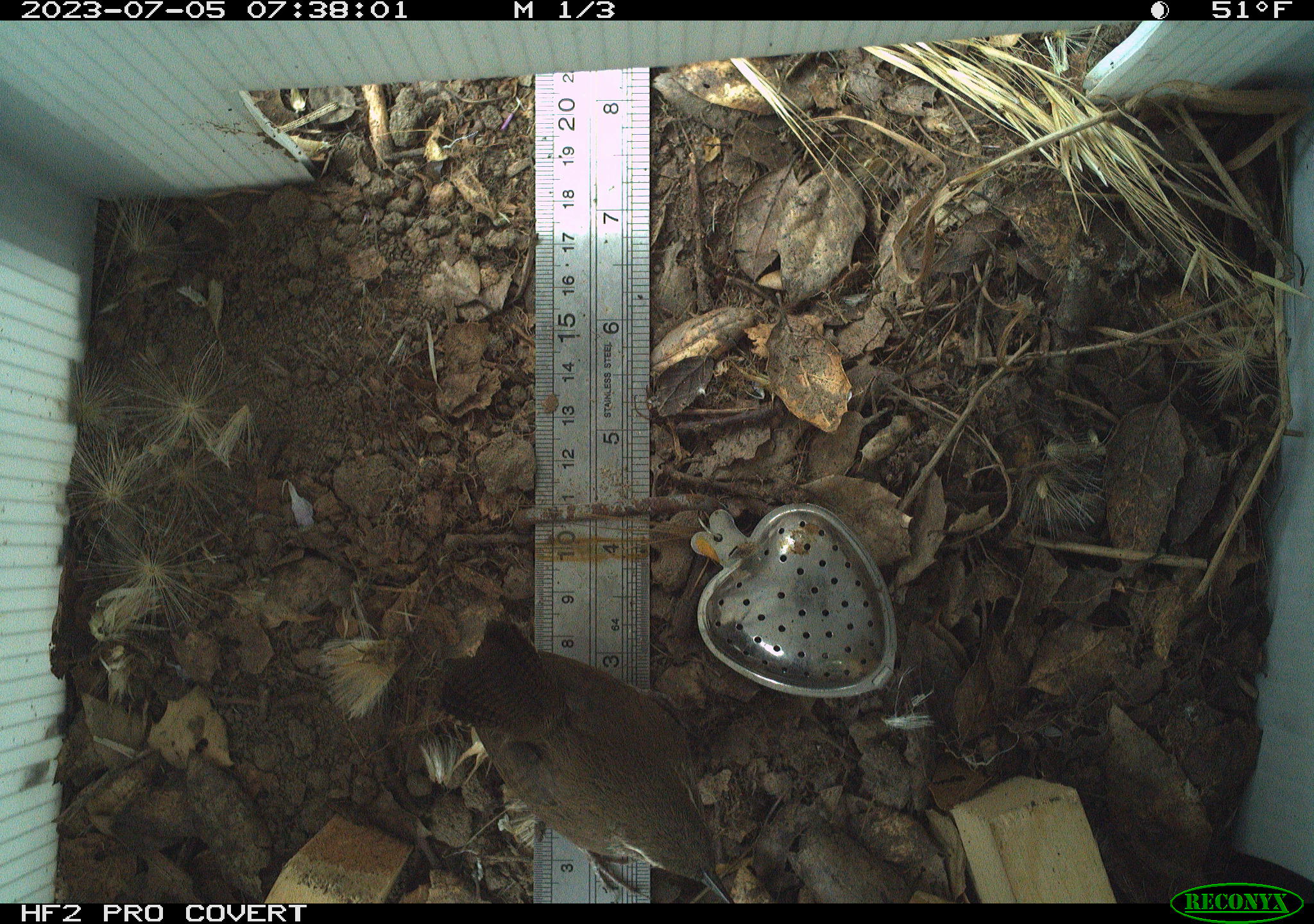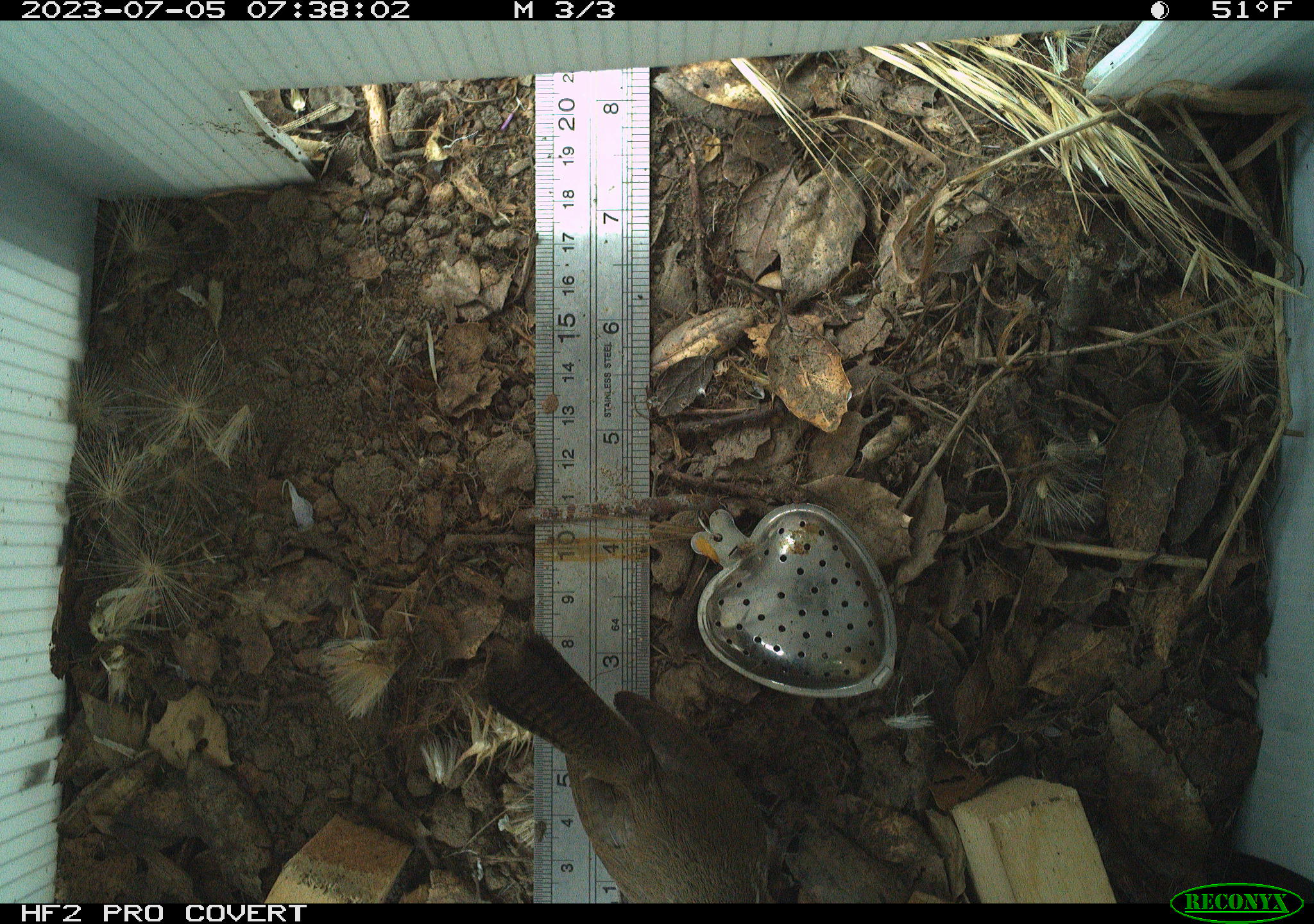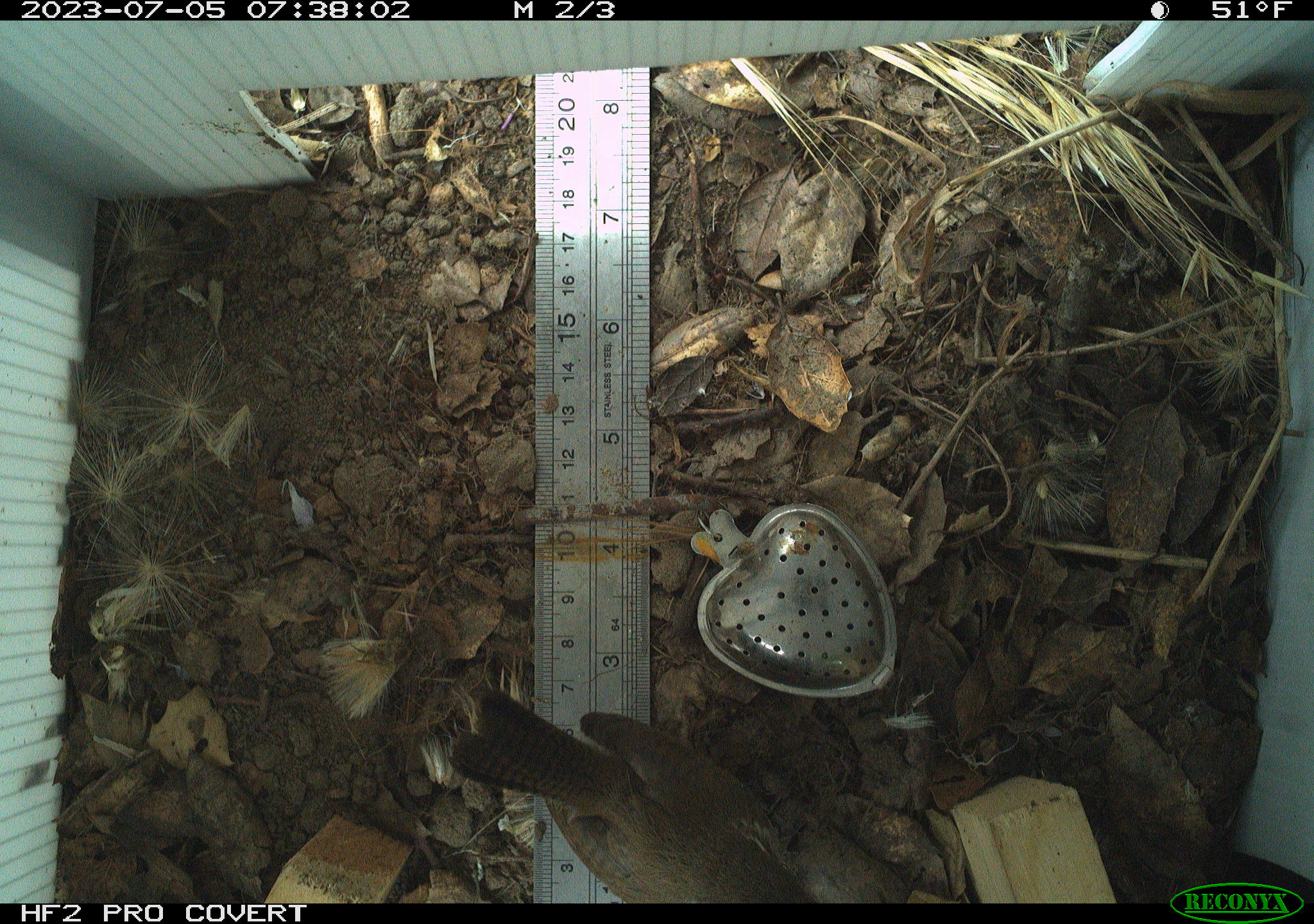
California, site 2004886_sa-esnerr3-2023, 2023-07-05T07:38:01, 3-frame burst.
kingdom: Animalia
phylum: Chordata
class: Aves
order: Passeriformes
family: Troglodytidae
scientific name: Troglodytidae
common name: wren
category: troglodytidae family